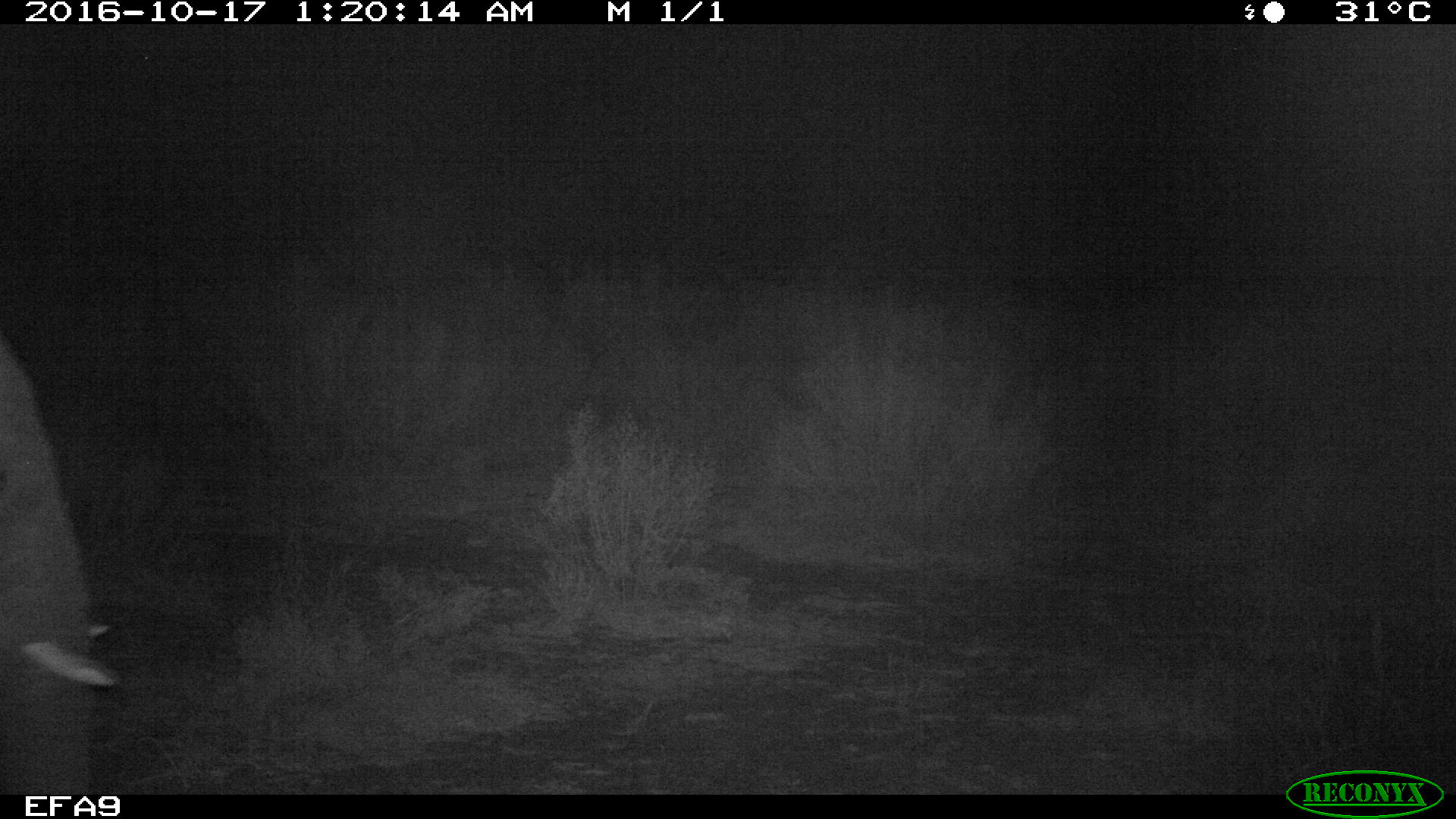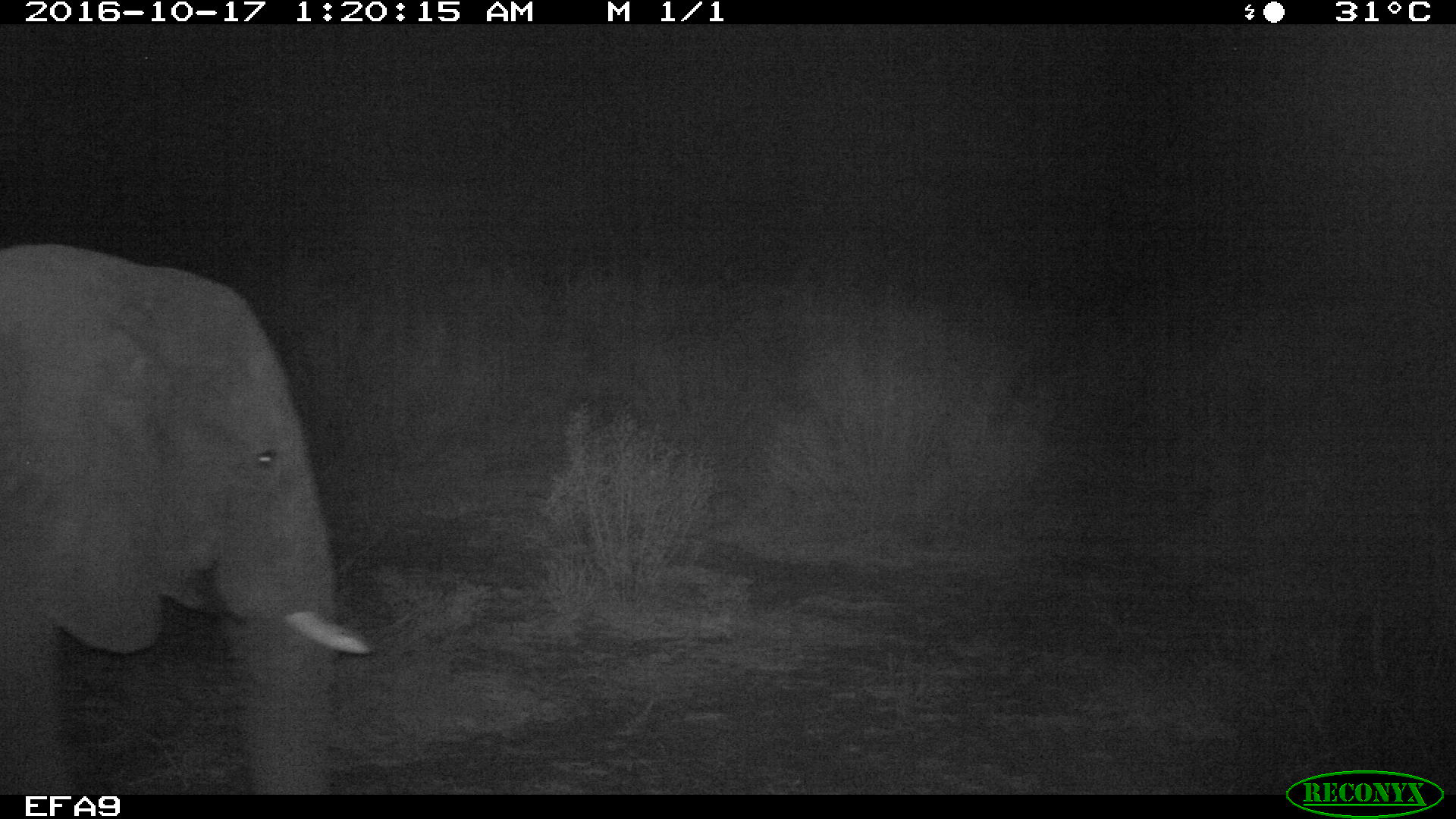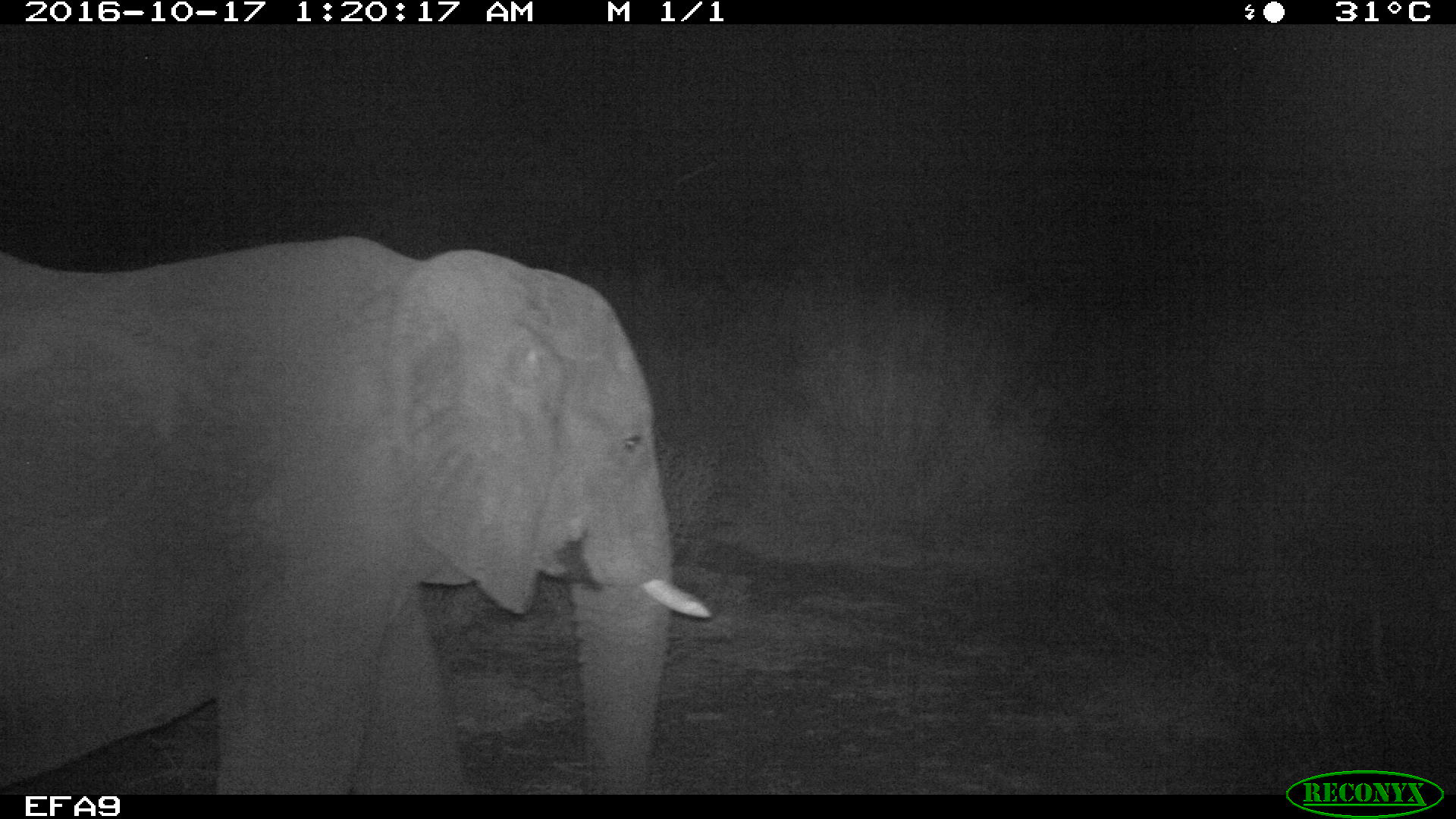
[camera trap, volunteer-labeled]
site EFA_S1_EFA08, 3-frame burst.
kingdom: Animalia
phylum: Chordata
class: Mammalia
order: Proboscidea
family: Elephantidae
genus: Loxodonta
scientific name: Loxodonta africana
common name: african bush elephant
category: elephant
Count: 1.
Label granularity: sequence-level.